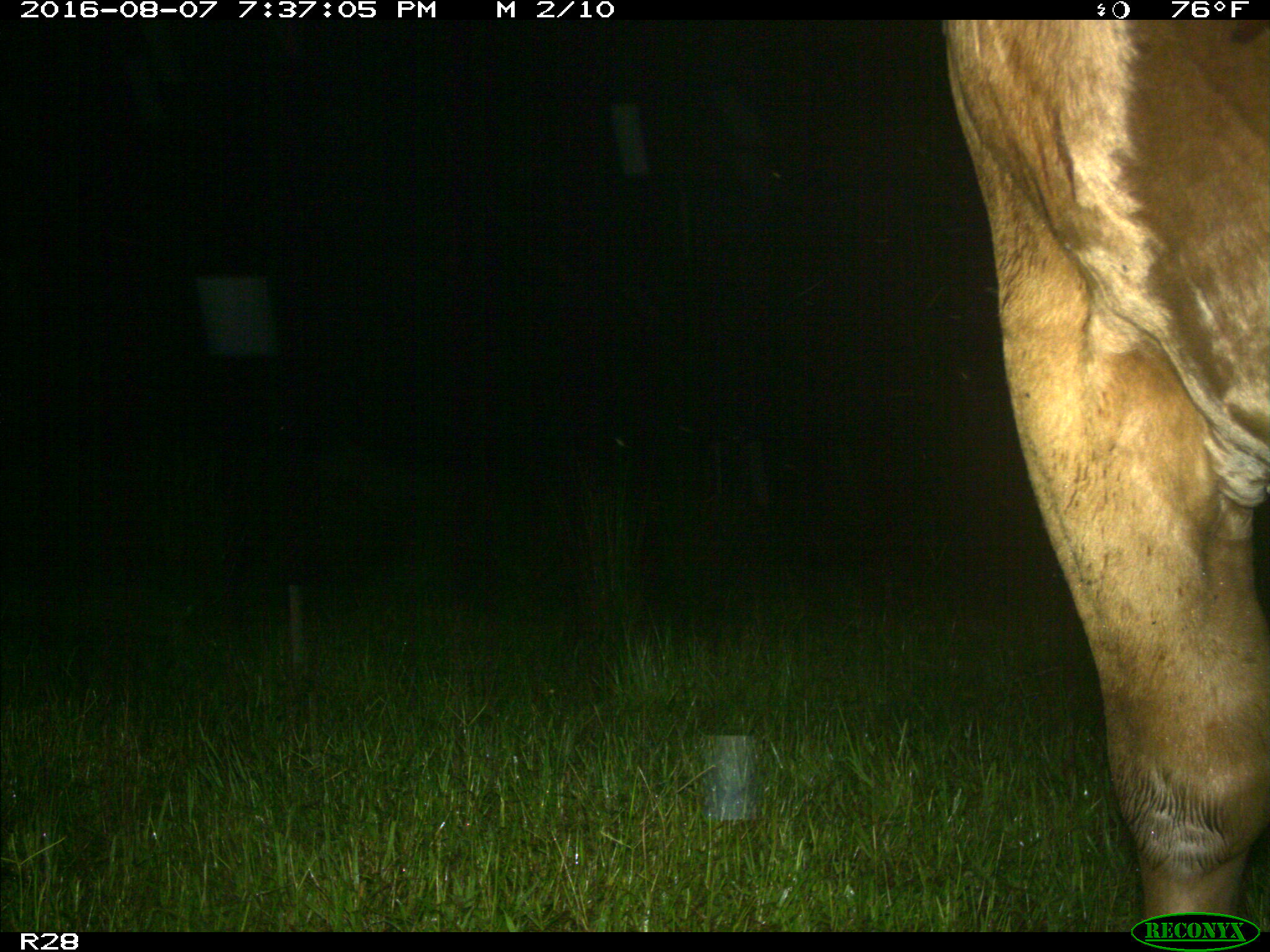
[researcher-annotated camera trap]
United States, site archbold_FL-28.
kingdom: Animalia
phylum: Chordata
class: Mammalia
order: Artiodactyla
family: Bovidae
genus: Bos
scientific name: Bos taurus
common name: domestic cow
Bos taurus (domestic cow).